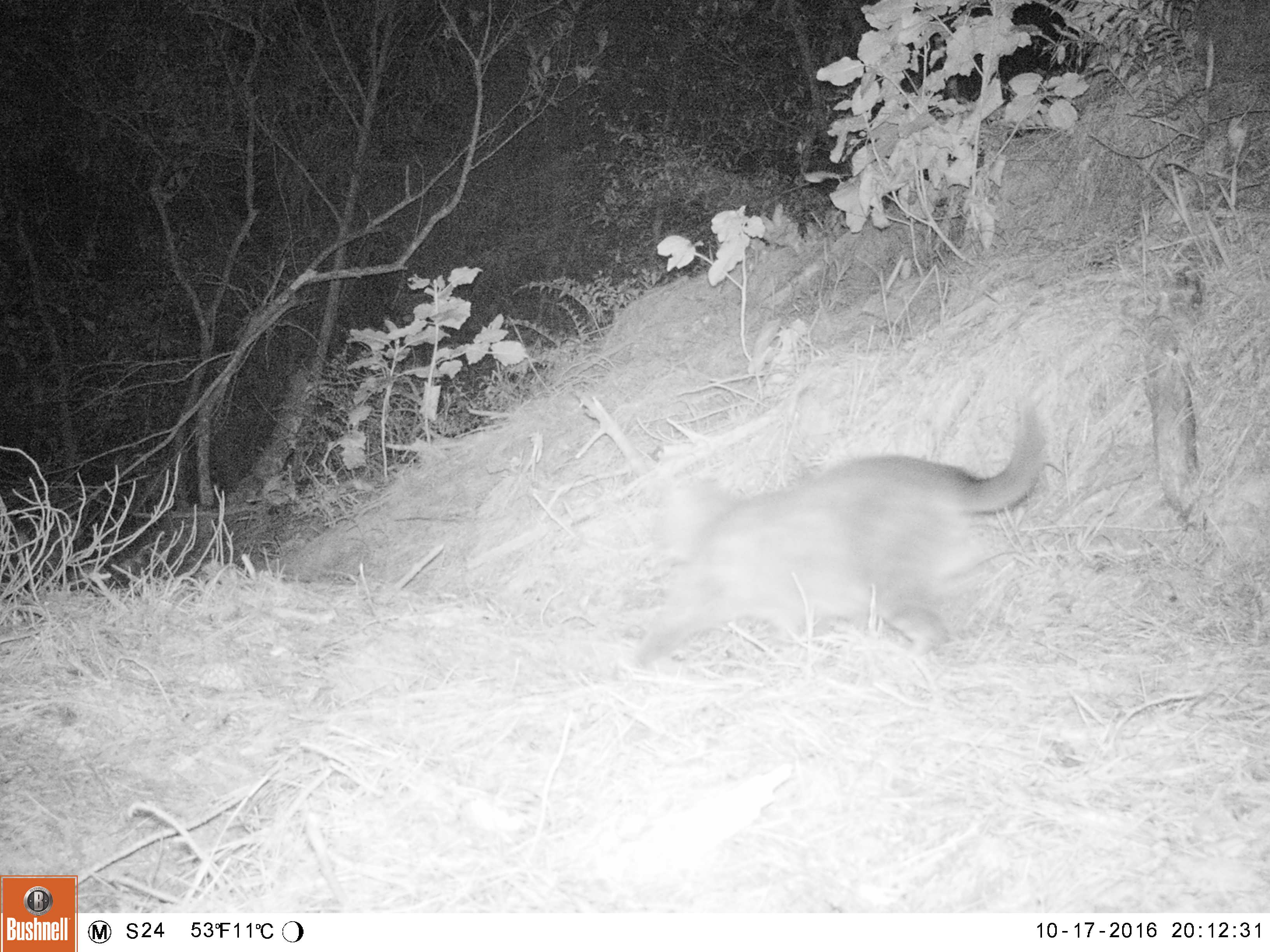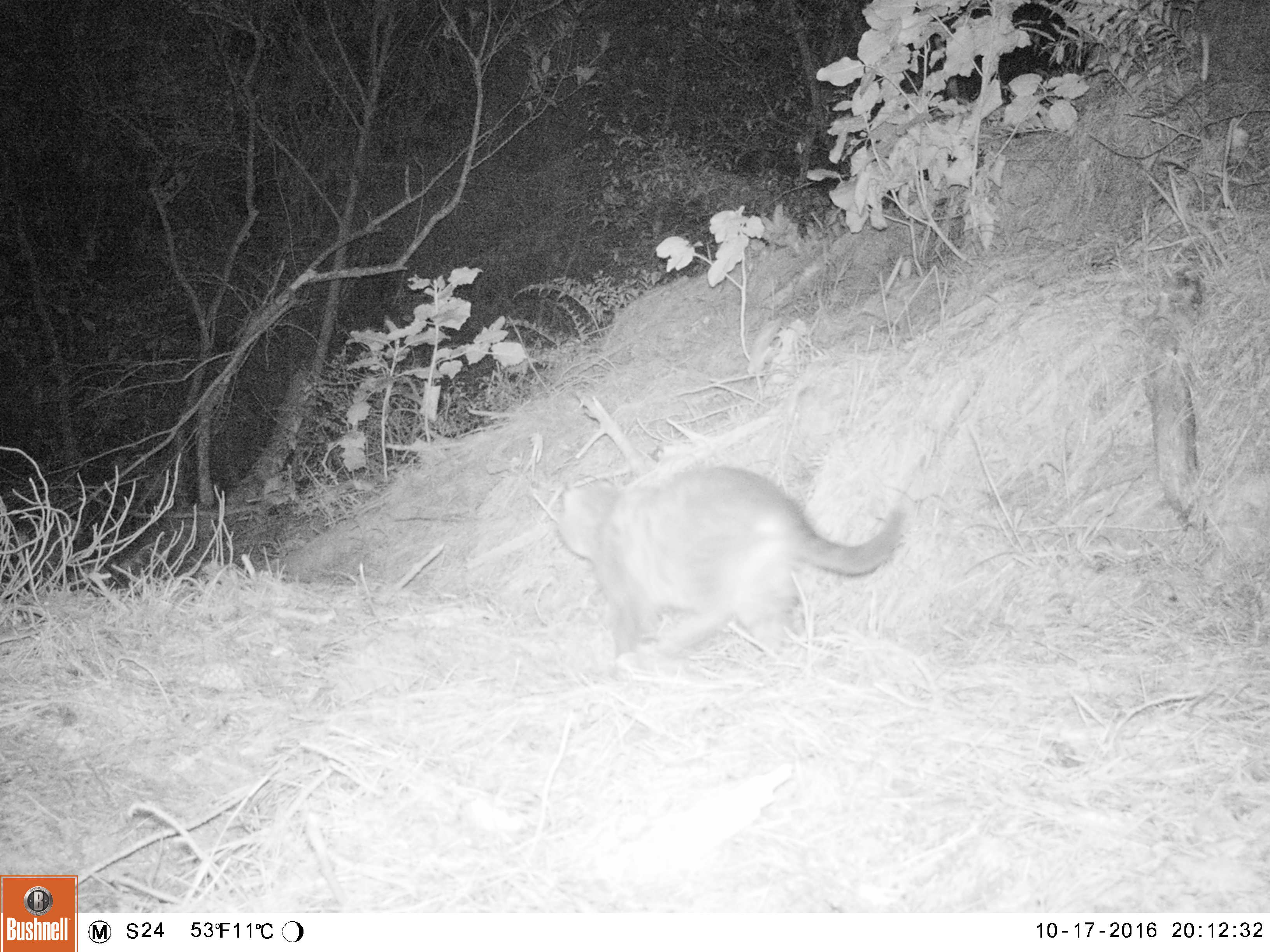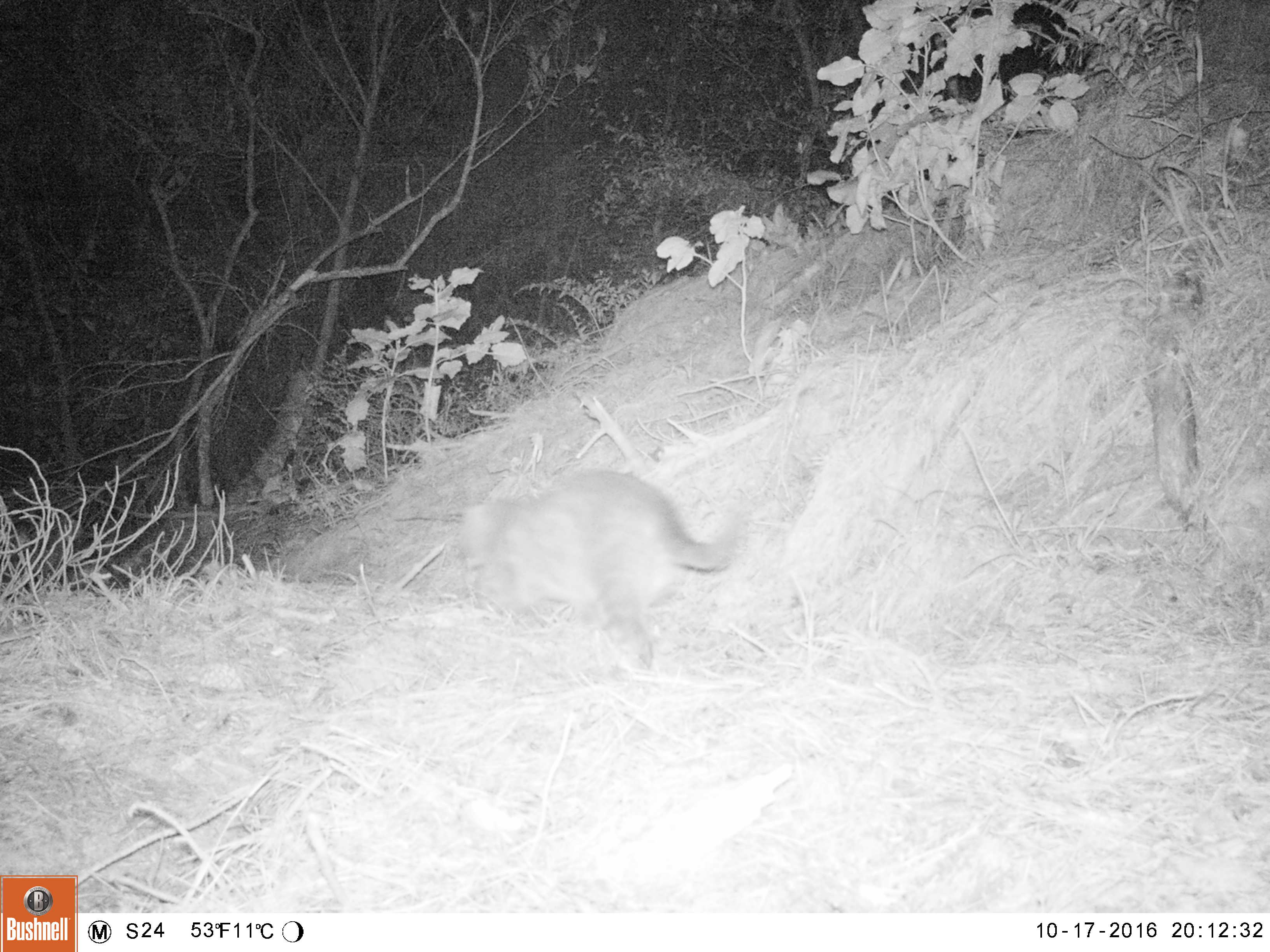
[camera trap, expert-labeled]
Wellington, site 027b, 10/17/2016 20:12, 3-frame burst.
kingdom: Animalia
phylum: Chordata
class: Mammalia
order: Carnivora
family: Felidae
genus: Felis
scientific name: Felis catus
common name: cat